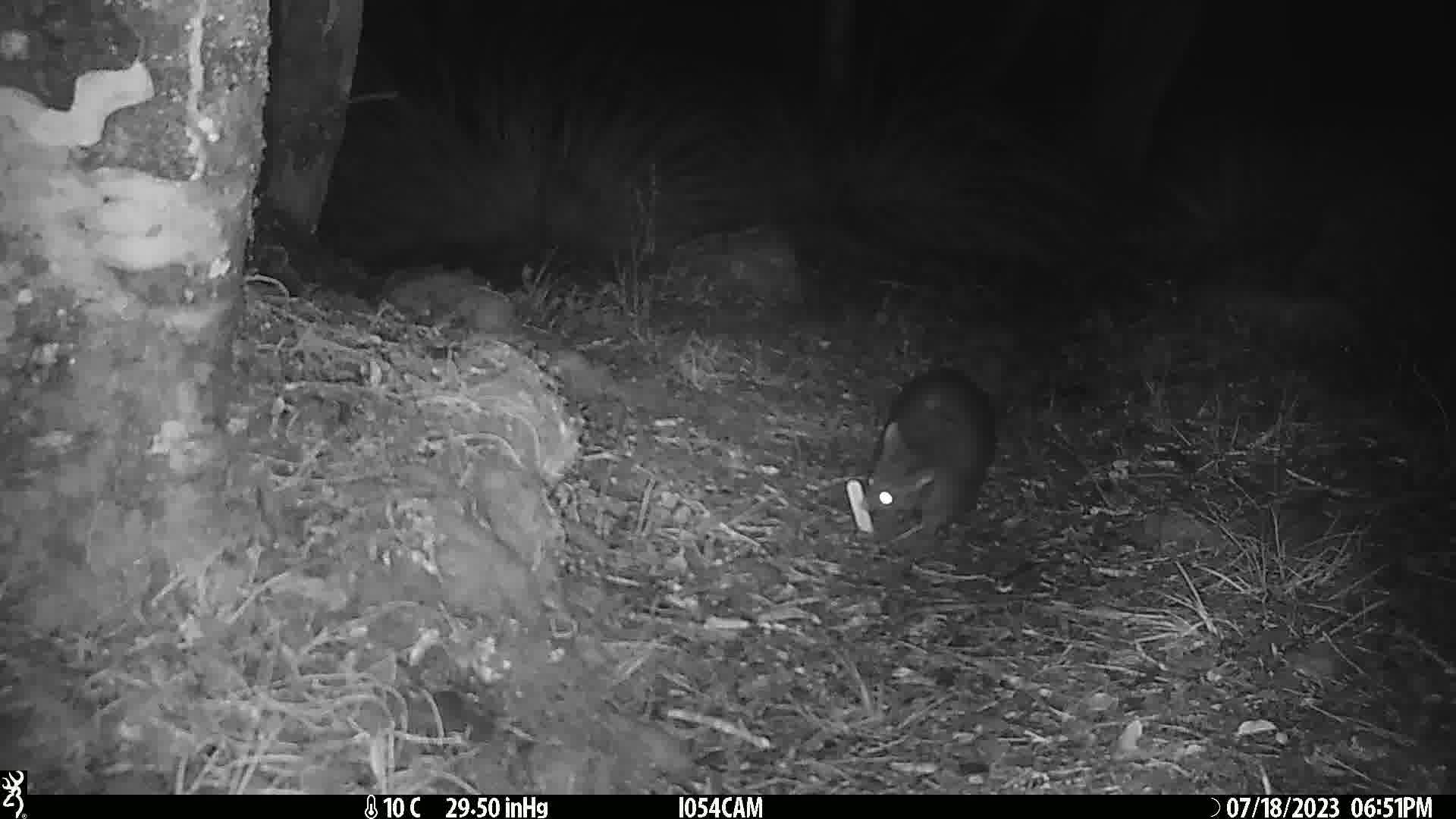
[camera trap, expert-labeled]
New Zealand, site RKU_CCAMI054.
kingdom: Animalia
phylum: Chordata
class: Mammalia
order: Diprotodontia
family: Phalangeridae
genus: Trichosurus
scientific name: Trichosurus vulpecula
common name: common brushtail possum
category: possum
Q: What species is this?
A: Possum (common brushtail possum) (Trichosurus vulpecula).